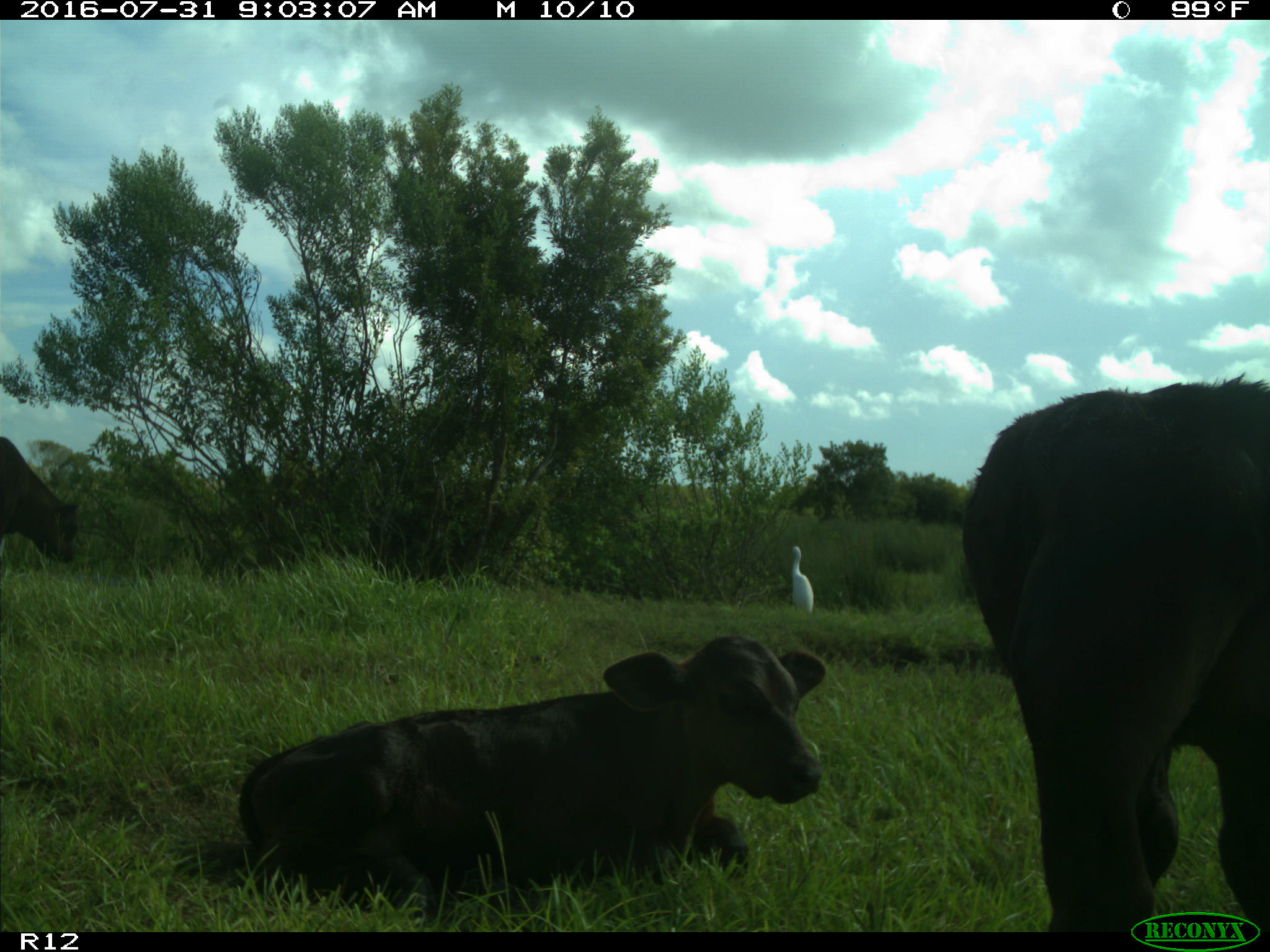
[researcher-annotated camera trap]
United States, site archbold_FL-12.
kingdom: Animalia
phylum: Chordata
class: Mammalia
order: Artiodactyla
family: Bovidae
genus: Bos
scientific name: Bos taurus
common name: domestic cow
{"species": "Bos taurus (domestic cow)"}